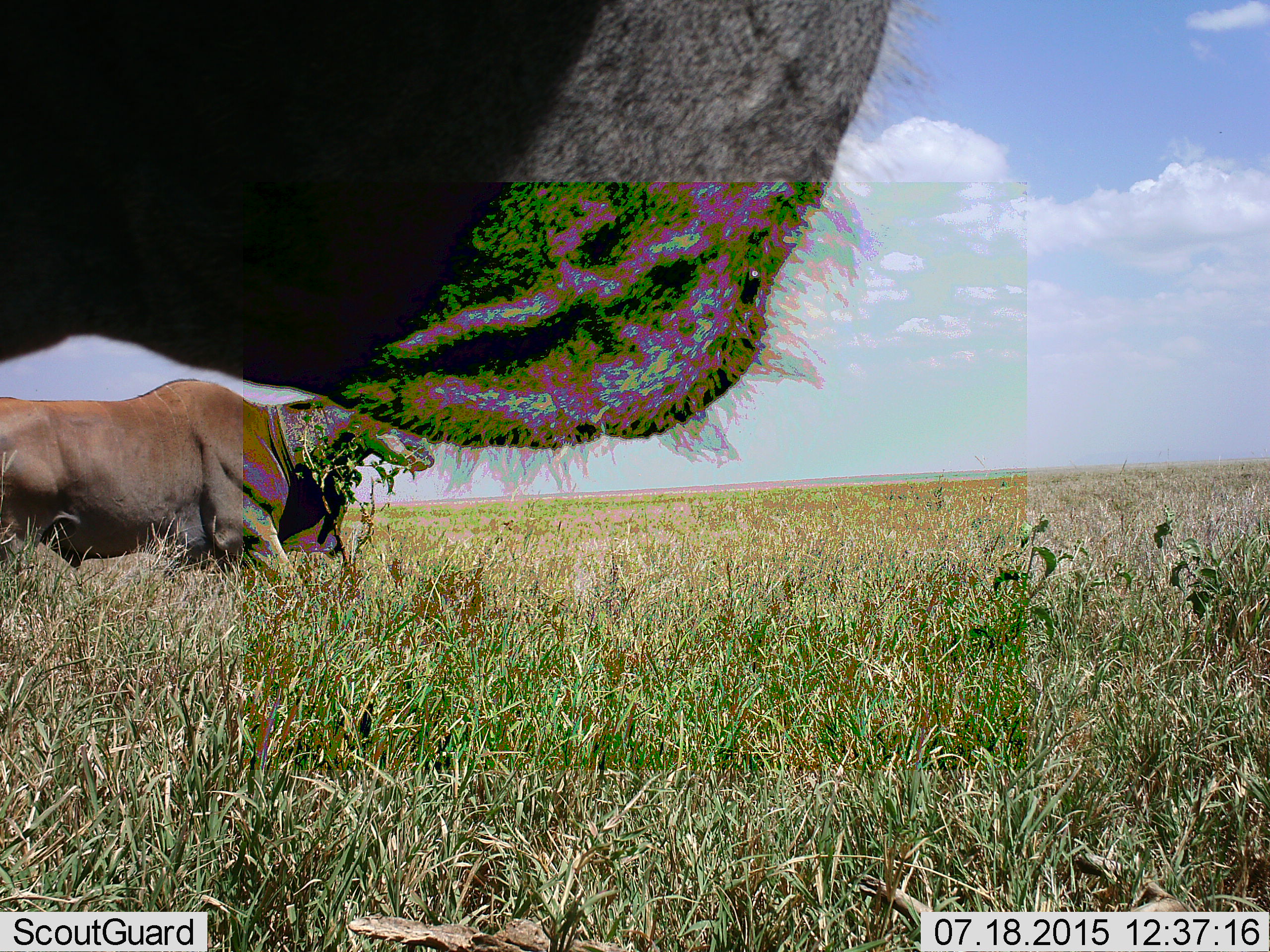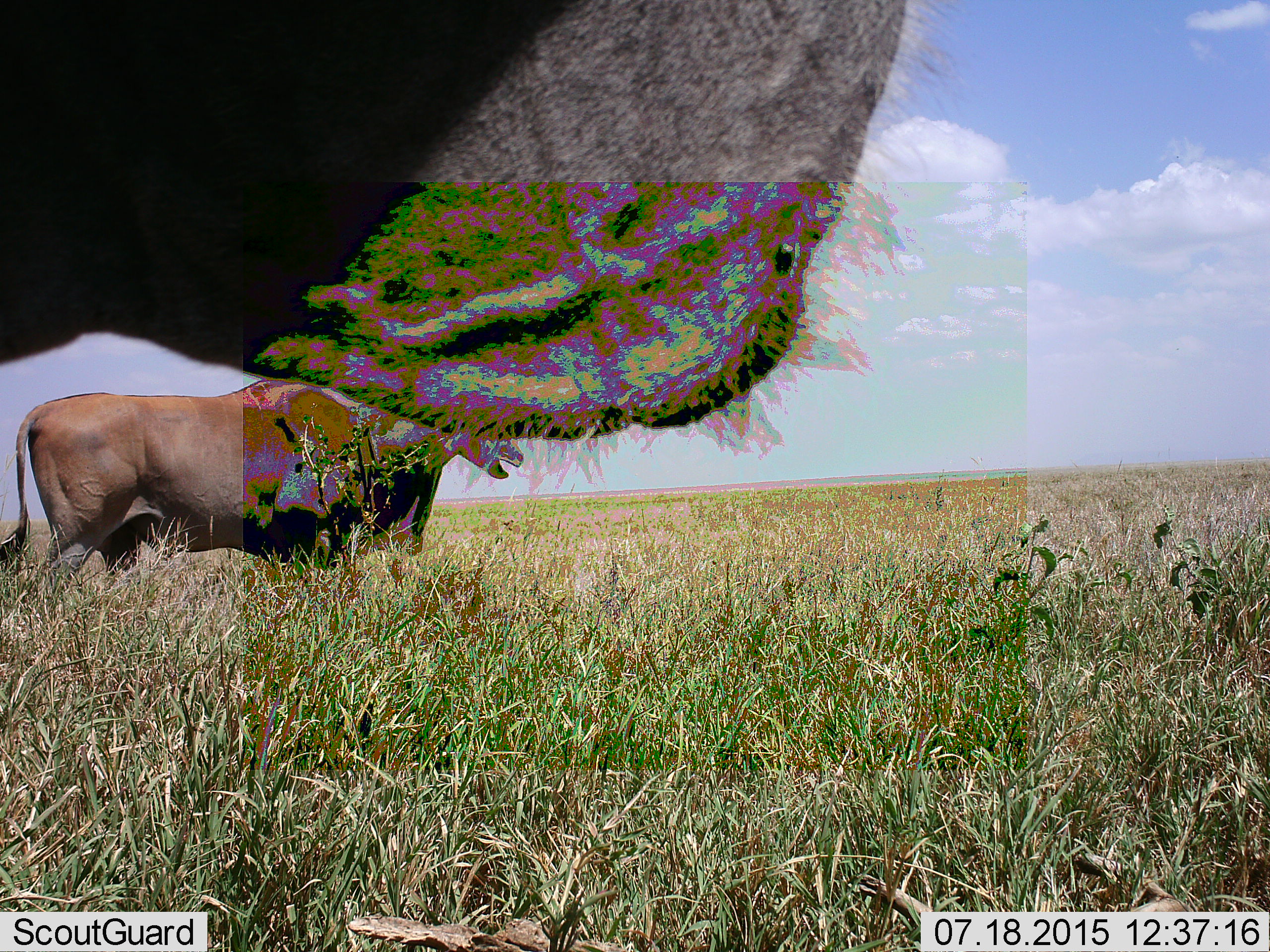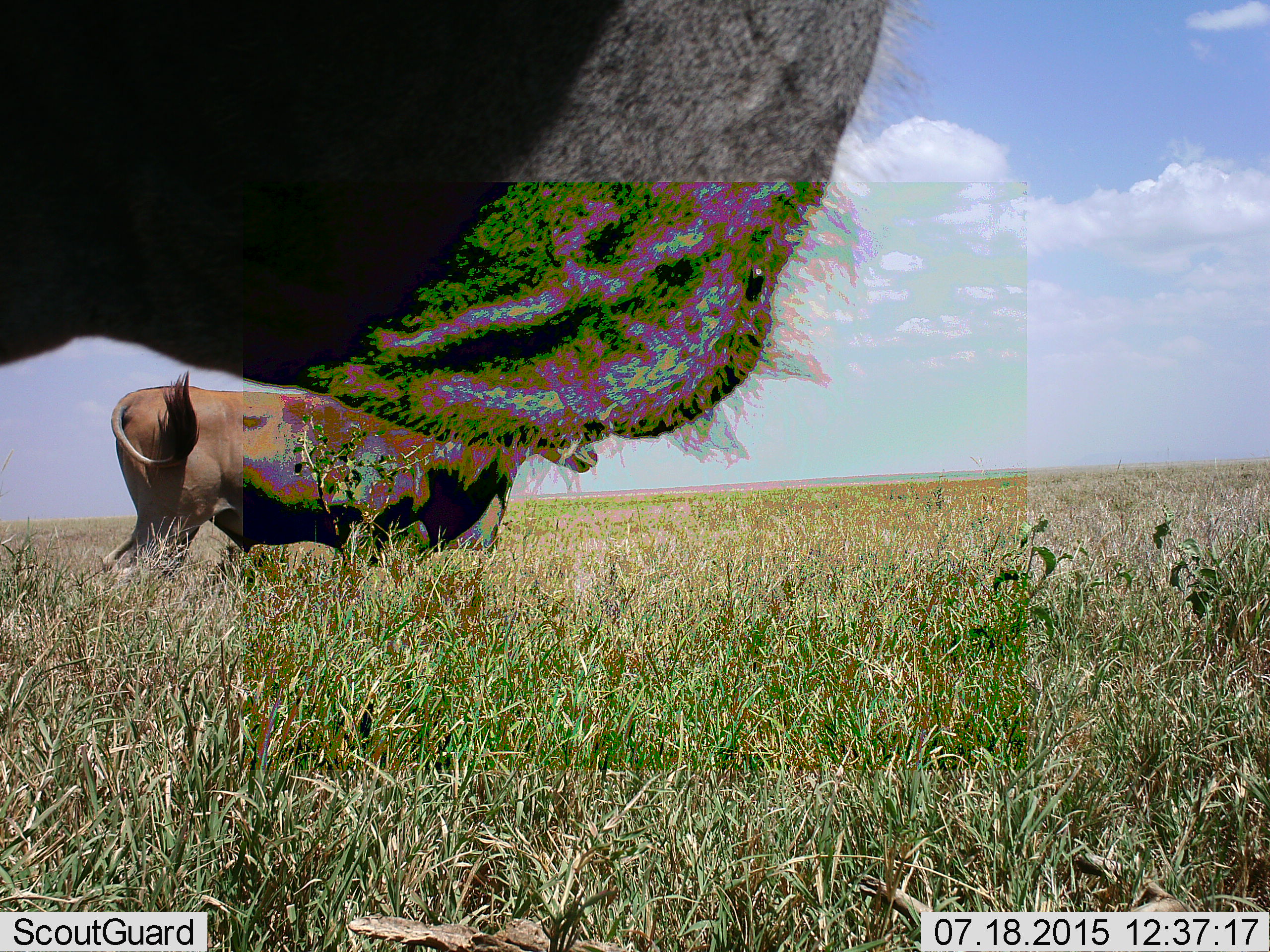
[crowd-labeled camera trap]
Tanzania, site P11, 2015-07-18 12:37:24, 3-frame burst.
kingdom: Animalia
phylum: Chordata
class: Mammalia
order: Artiodactyla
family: Bovidae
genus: Tragelaphus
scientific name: Tragelaphus oryx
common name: eland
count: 2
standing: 75%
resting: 0%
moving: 88%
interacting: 0%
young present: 0%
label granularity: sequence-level